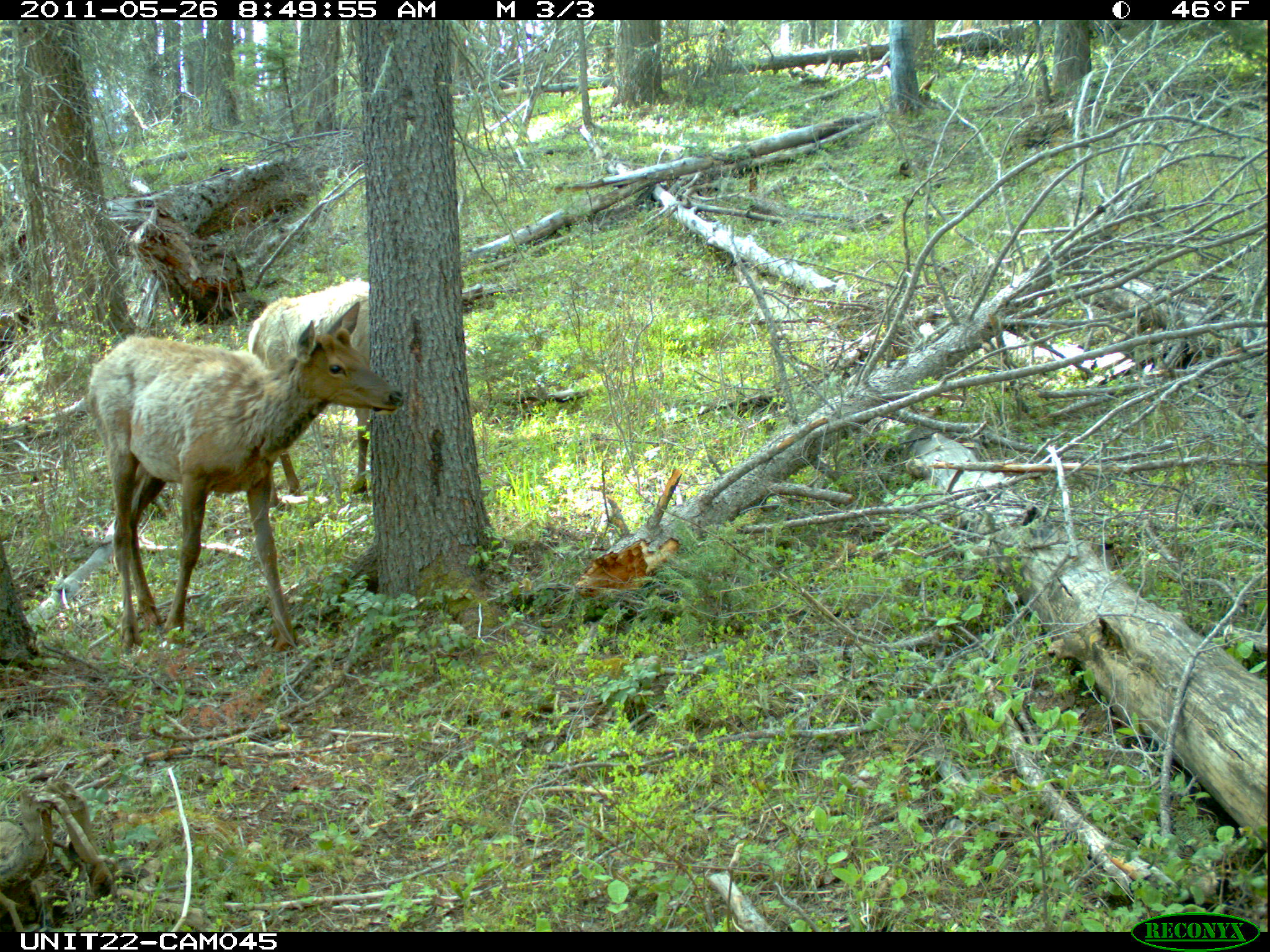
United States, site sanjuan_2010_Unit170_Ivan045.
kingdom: Animalia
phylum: Chordata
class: Mammalia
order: Artiodactyla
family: Cervidae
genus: Cervus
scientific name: Cervus elaphus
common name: red deer